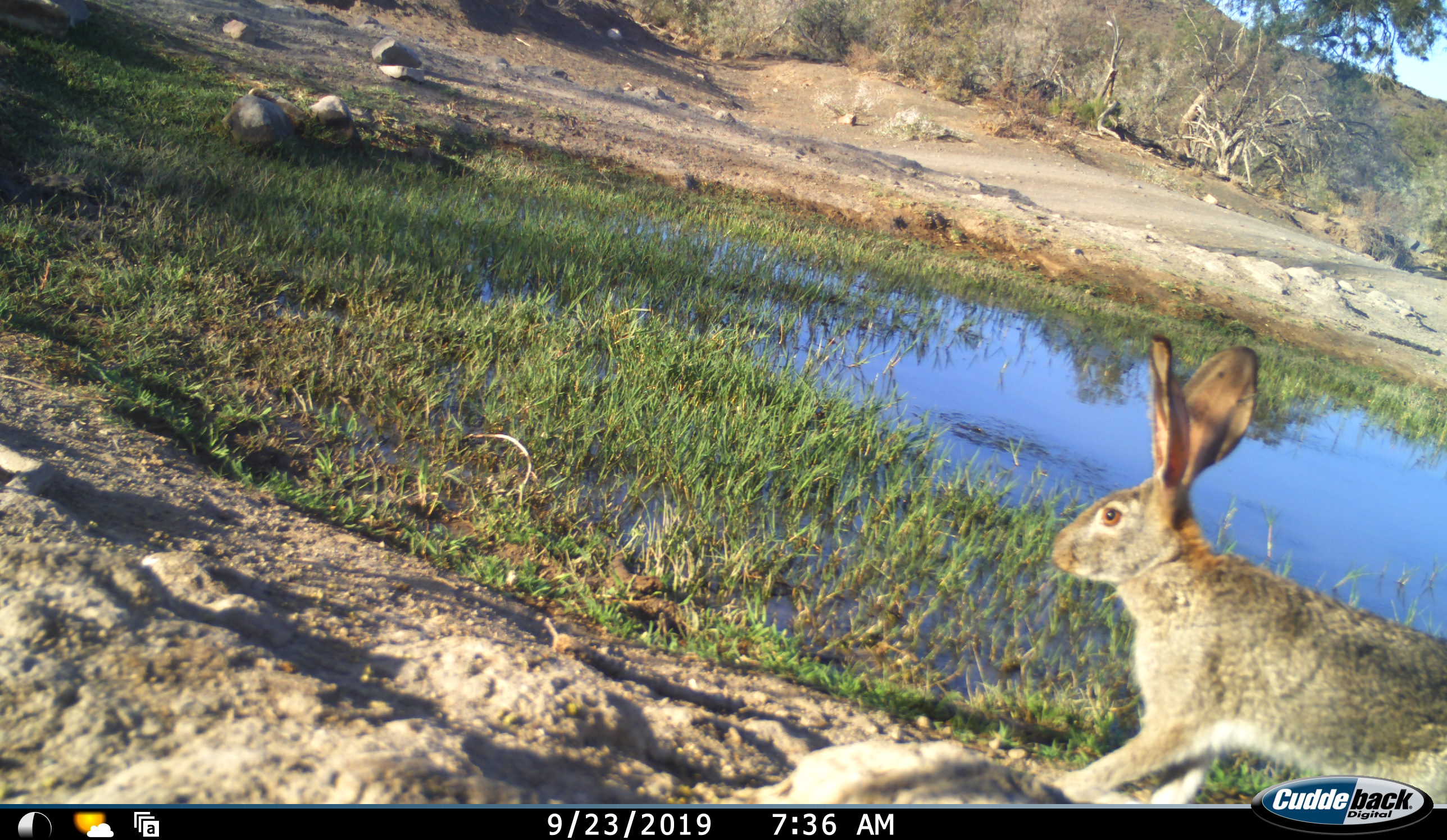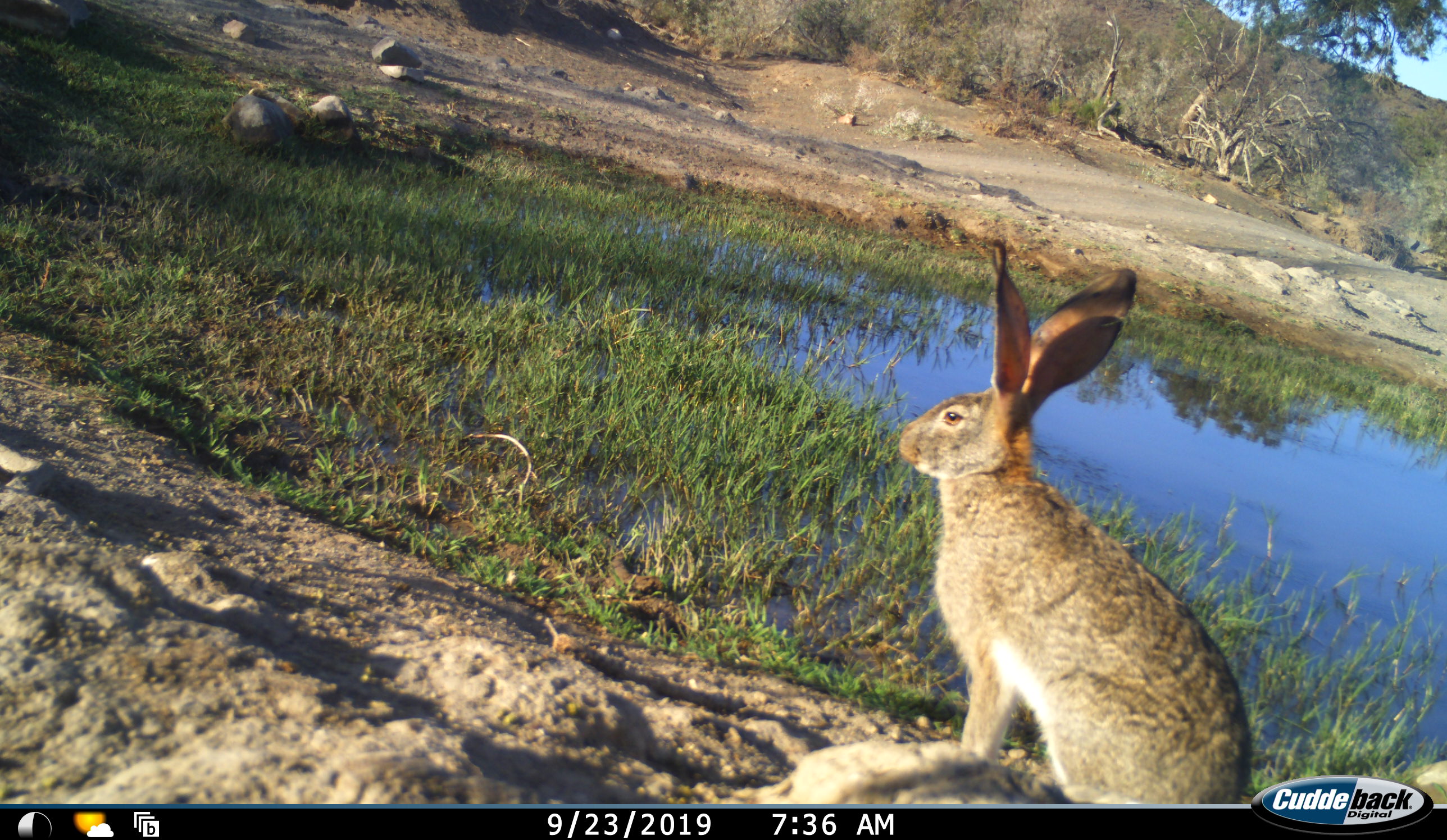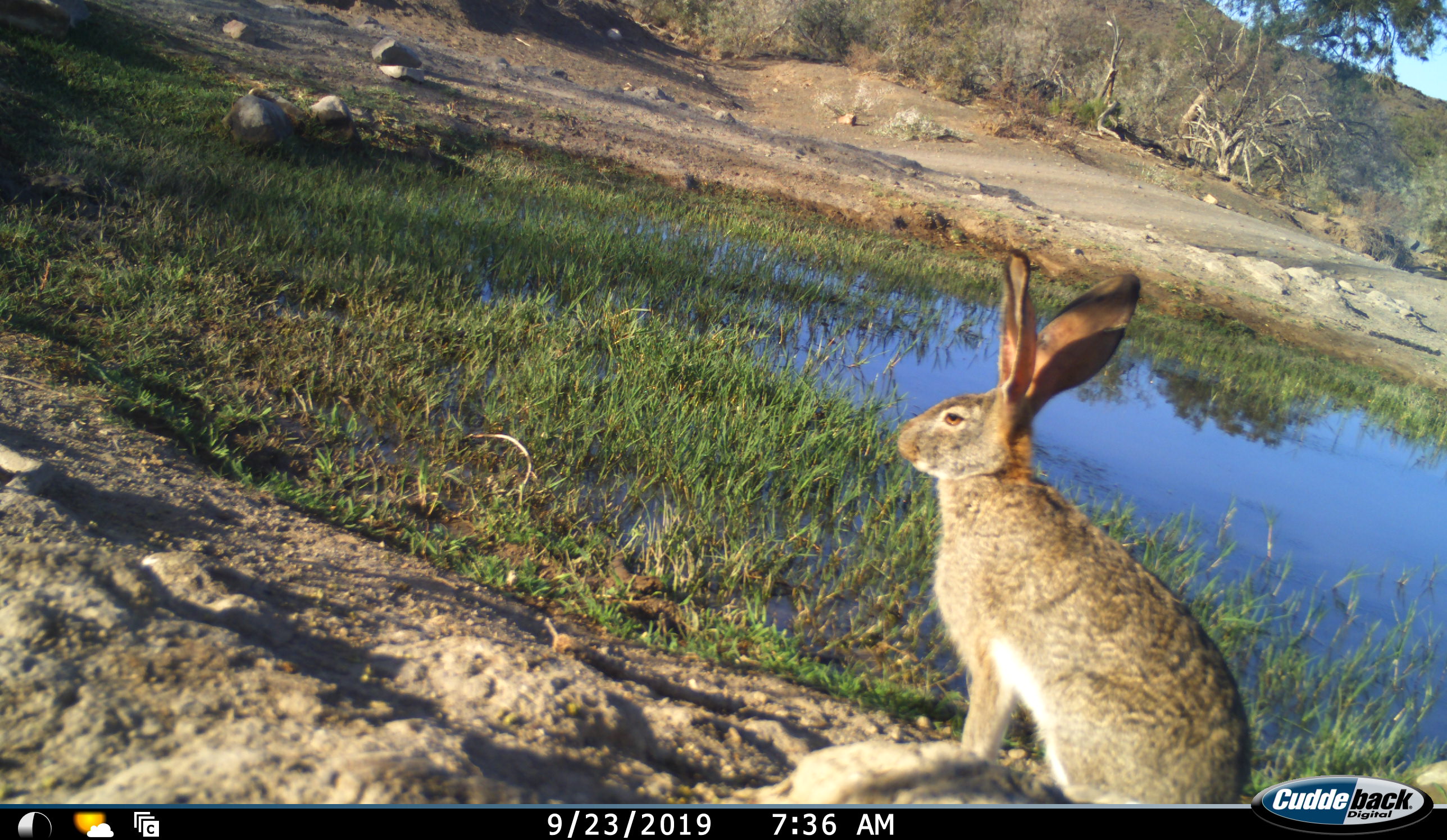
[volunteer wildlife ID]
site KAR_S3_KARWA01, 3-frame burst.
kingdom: Animalia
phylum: Chordata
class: Mammalia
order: Lagomorpha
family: Leporidae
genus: Lepus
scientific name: Lepus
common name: hare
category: hareunknown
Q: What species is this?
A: Hareunknown (hare) (Lepus).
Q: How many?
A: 1.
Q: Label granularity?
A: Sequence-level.